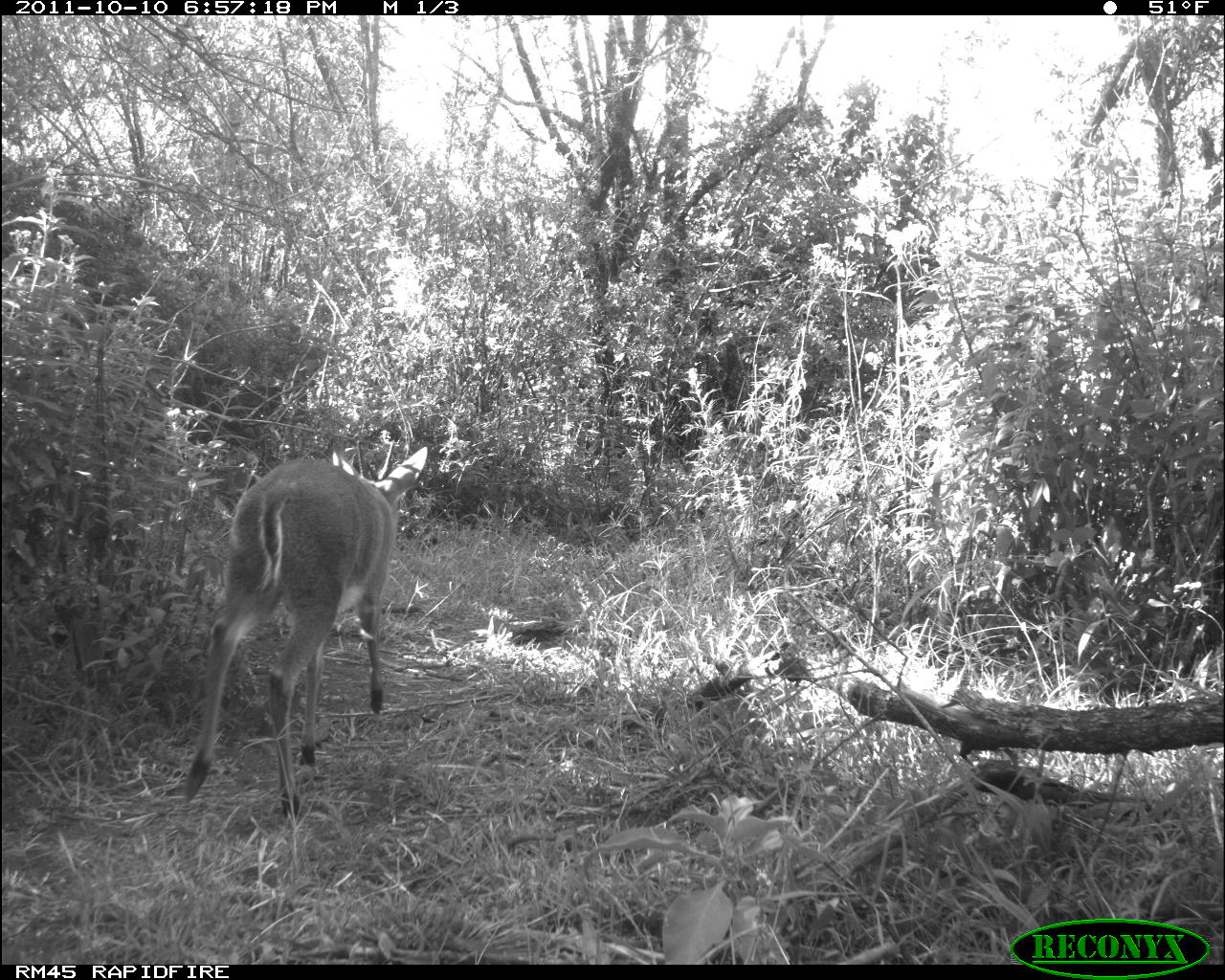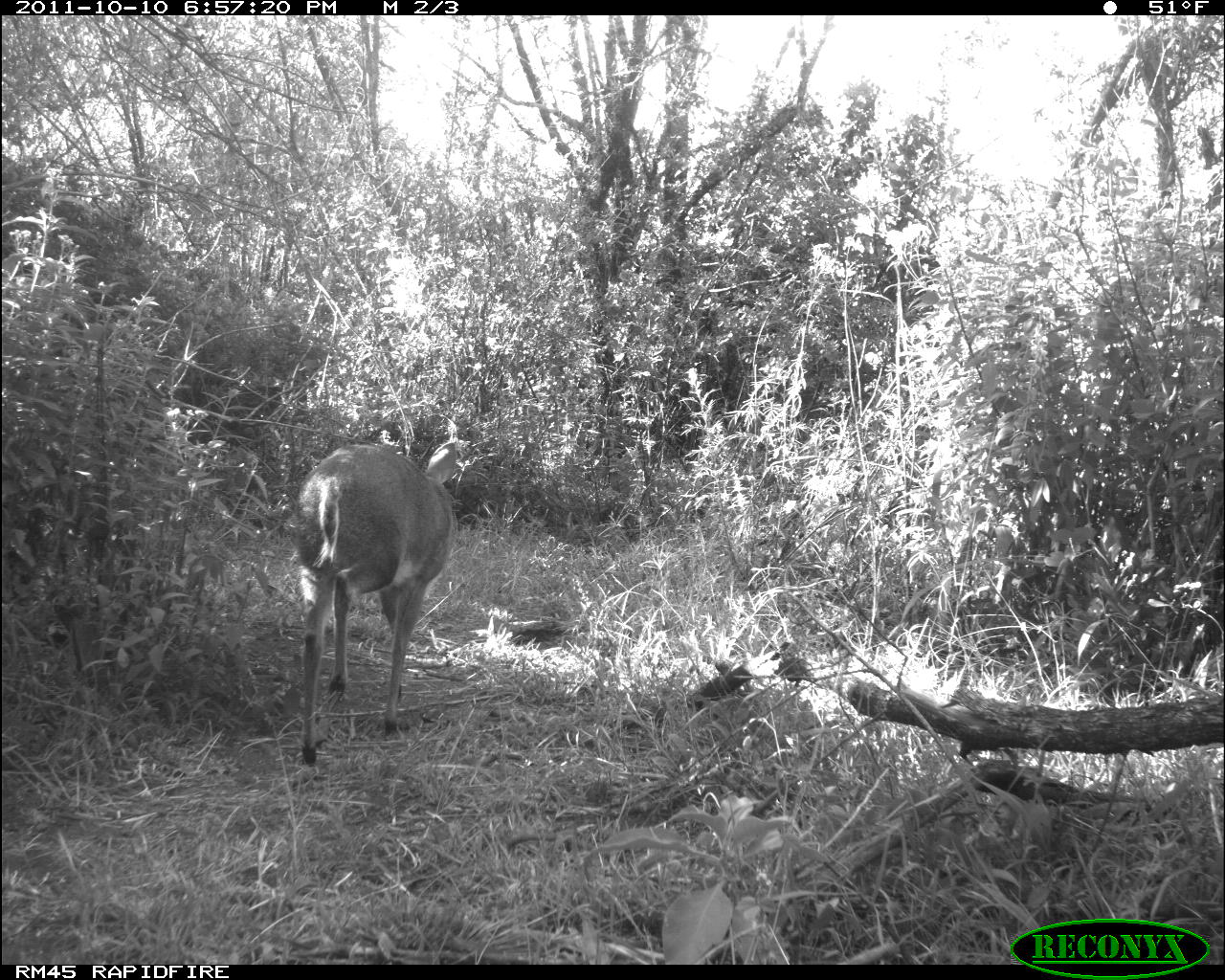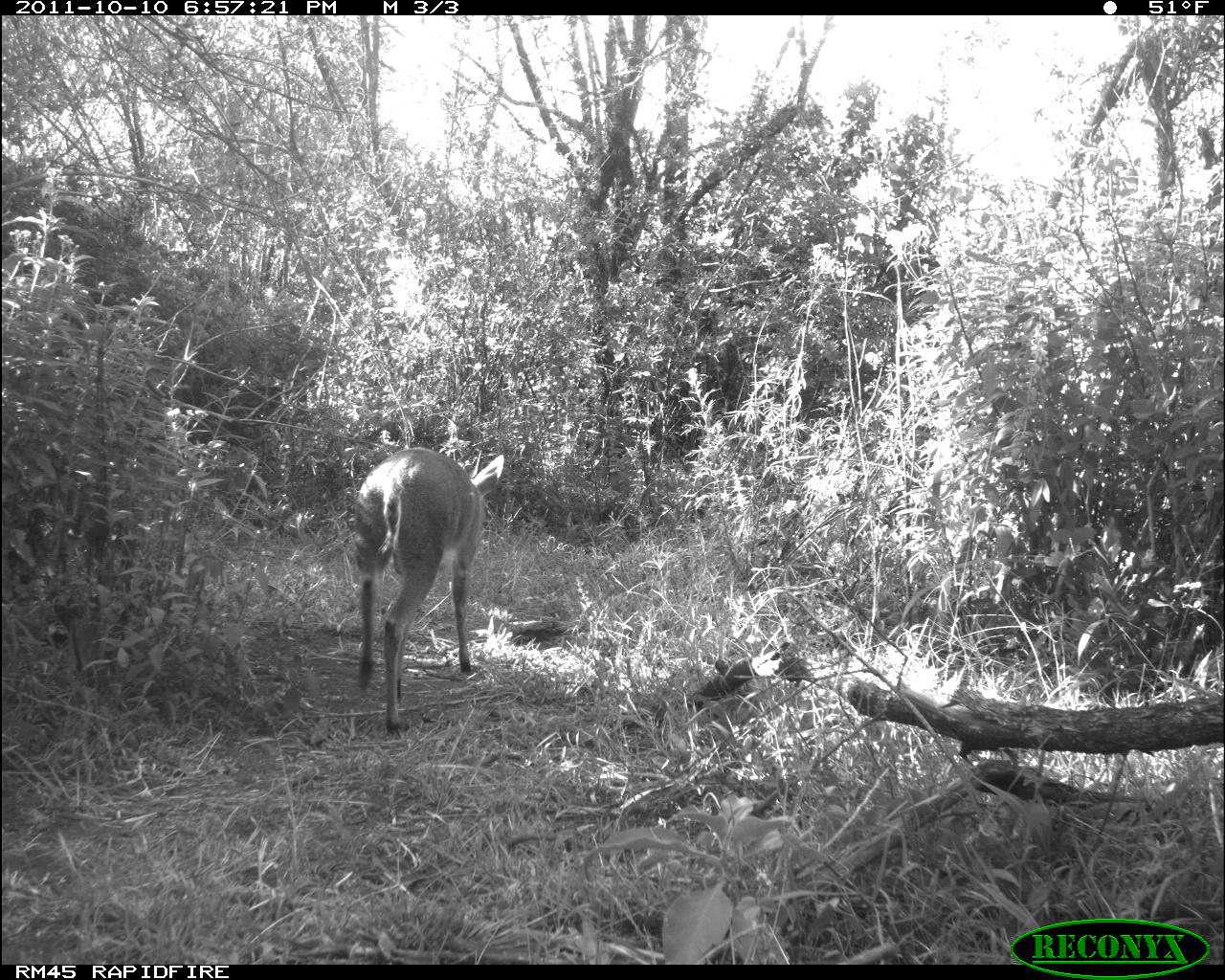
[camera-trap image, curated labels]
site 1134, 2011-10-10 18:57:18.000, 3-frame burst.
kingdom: Animalia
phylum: Chordata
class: Mammalia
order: Artiodactyla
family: Bovidae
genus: Sylvicapra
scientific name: Sylvicapra grimmia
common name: bush duiker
Sylvicapra grimmia (bush duiker), count 1.